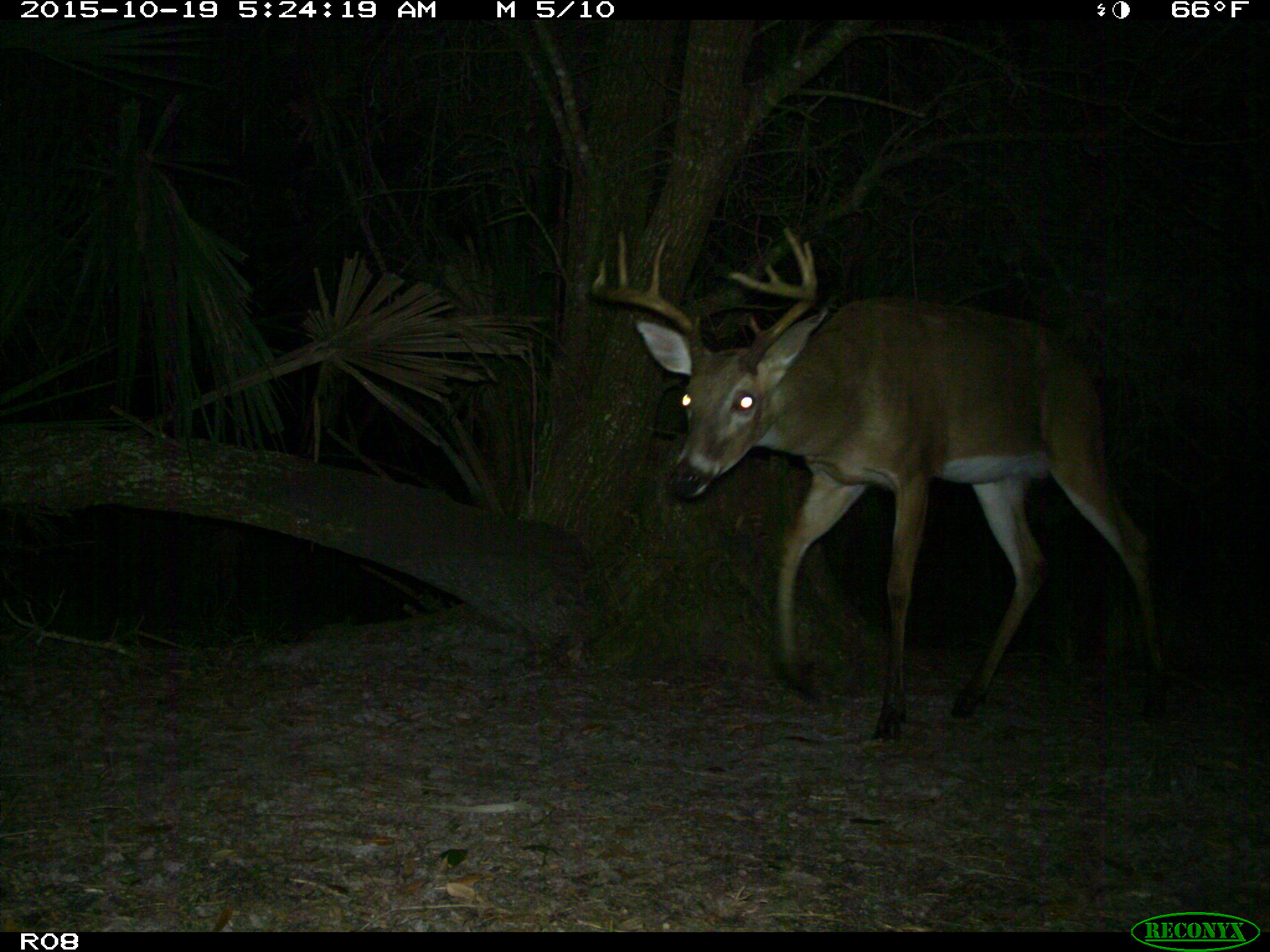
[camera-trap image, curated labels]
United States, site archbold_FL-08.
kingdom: Animalia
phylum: Chordata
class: Mammalia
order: Artiodactyla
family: Cervidae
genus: Odocoileus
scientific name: Odocoileus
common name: deer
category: unidentified deer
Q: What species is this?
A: Unidentified deer (deer) (Odocoileus).